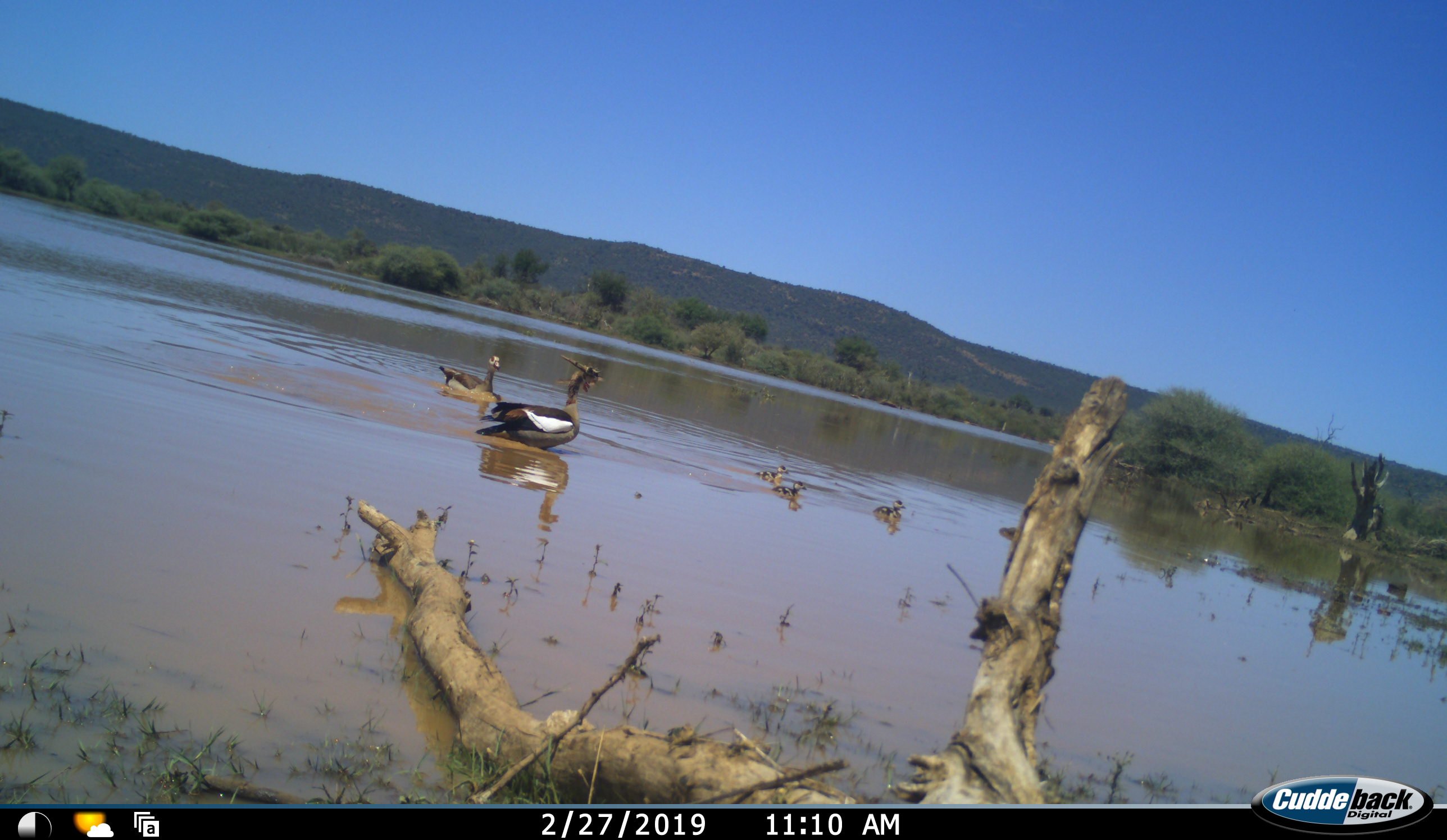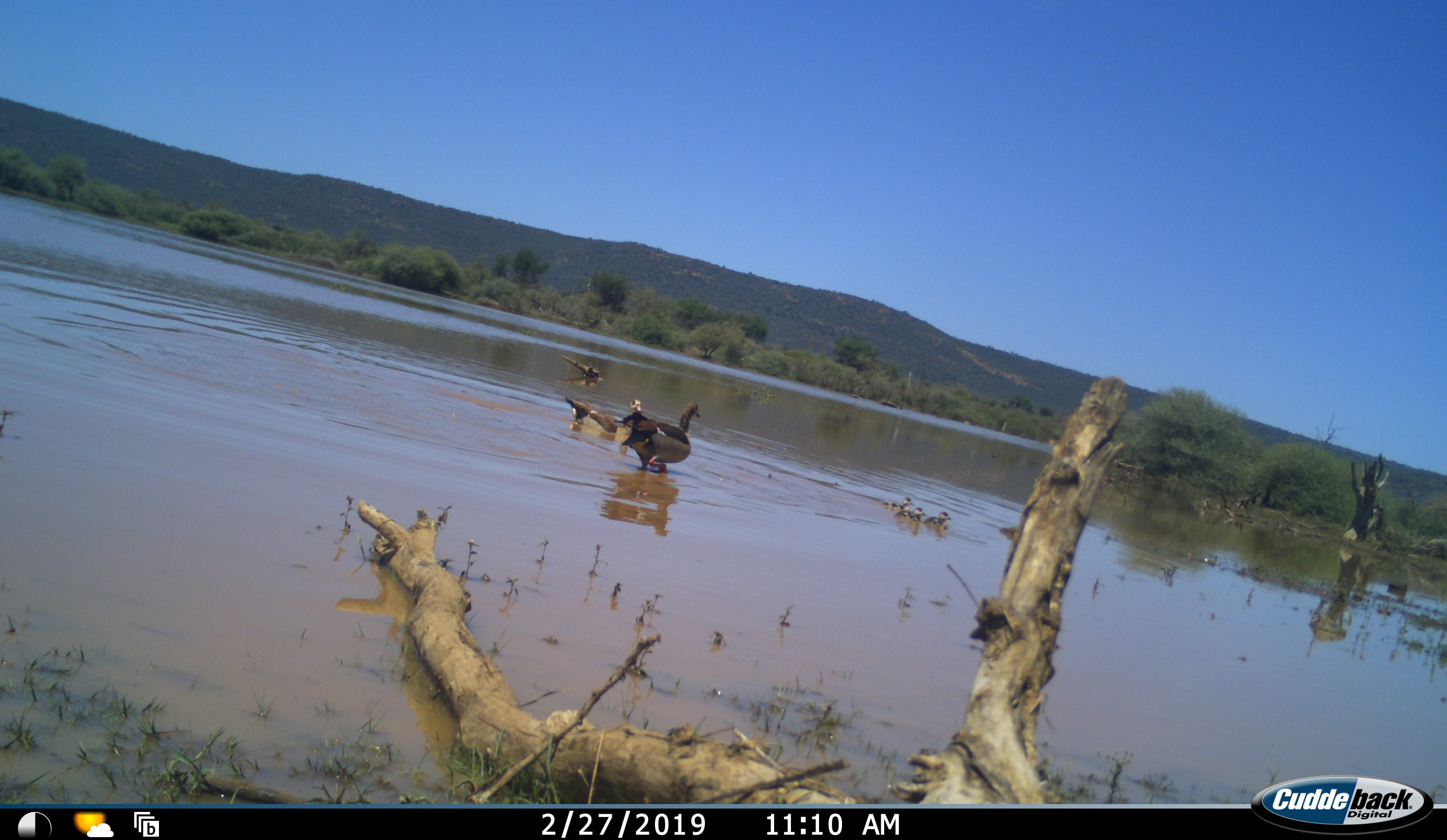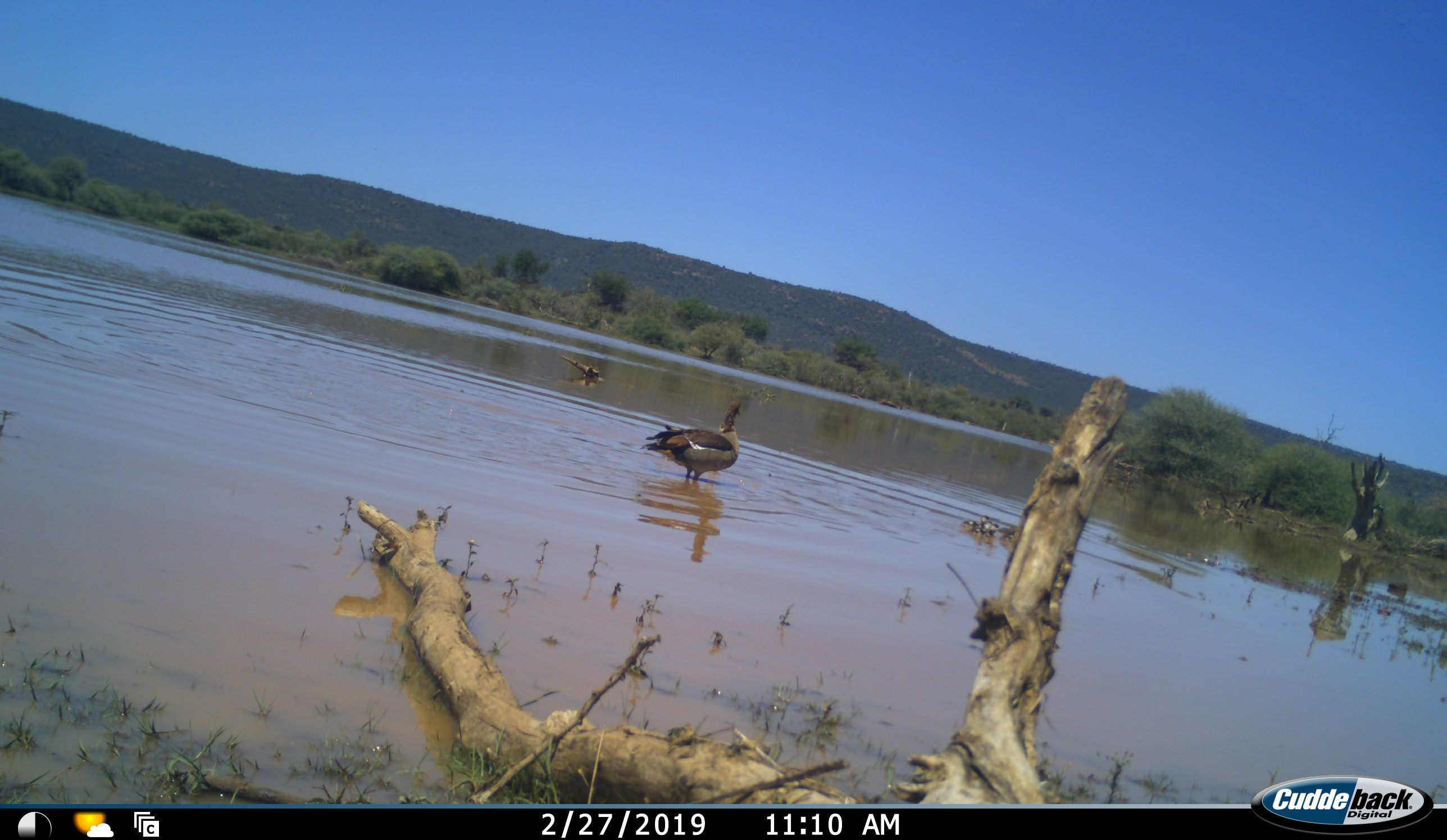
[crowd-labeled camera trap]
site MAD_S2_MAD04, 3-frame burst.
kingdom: Animalia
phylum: Chordata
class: Aves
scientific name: Aves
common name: bird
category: birdother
Birdother (bird) (Aves), count 5. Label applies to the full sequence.